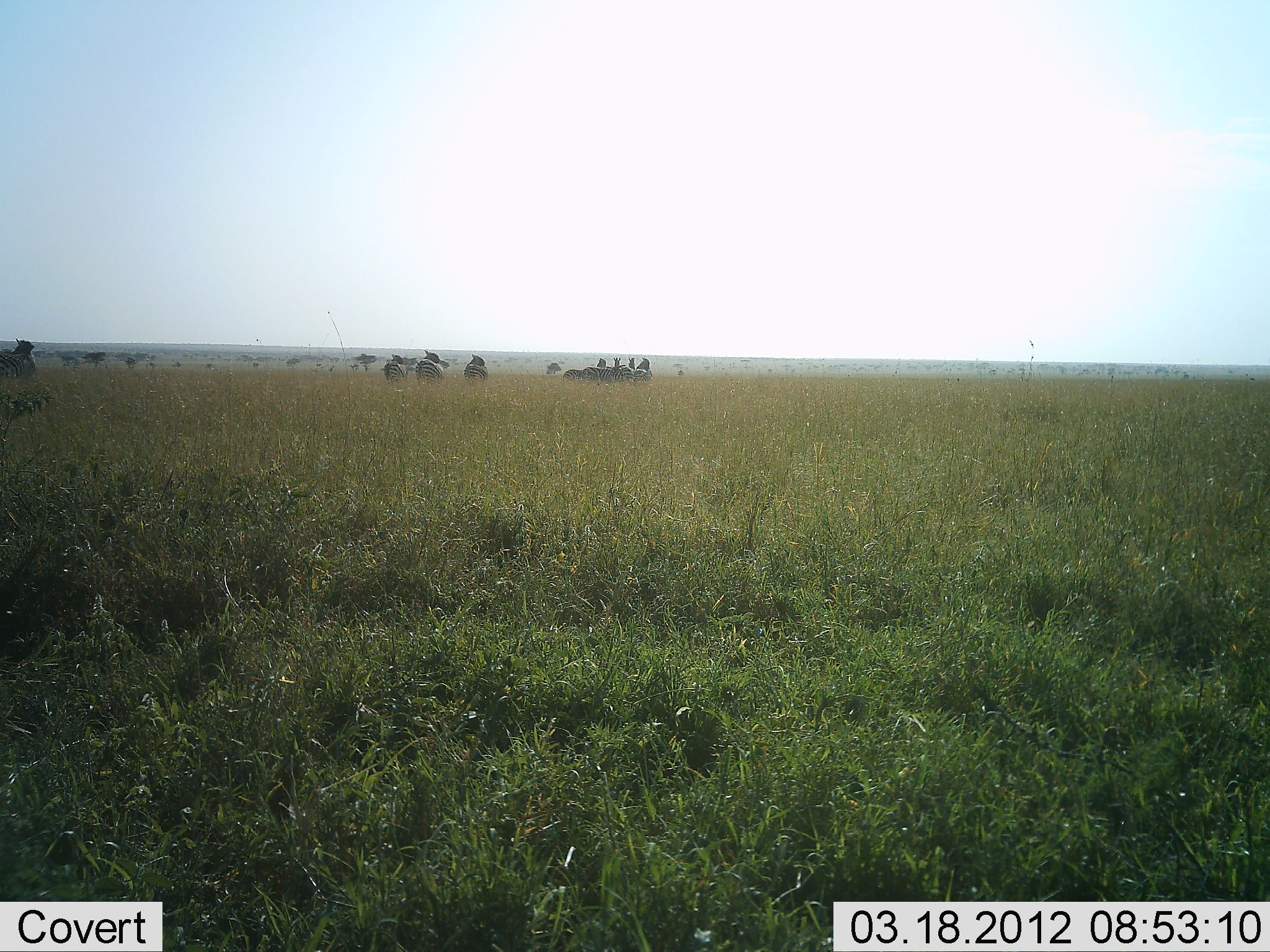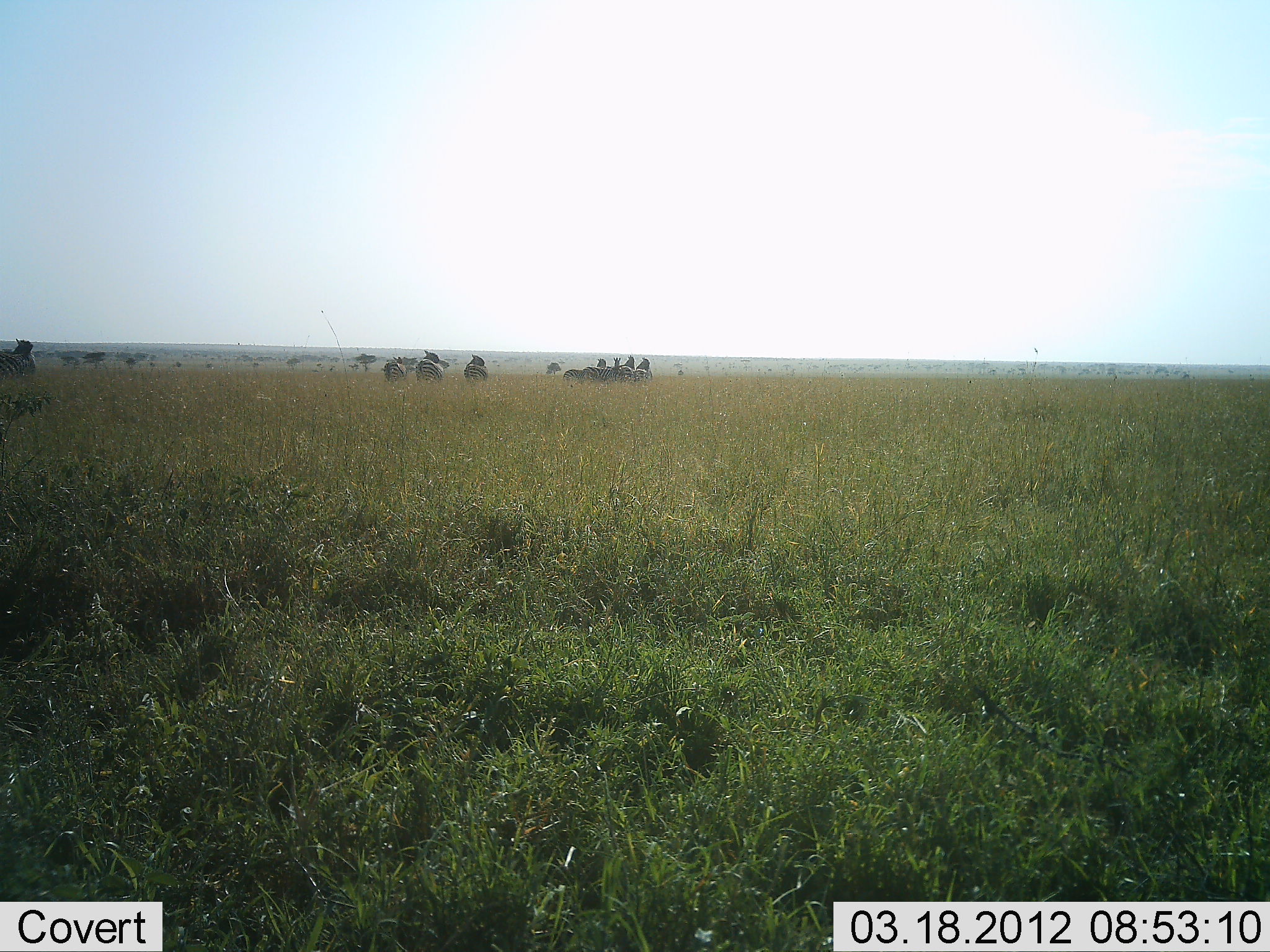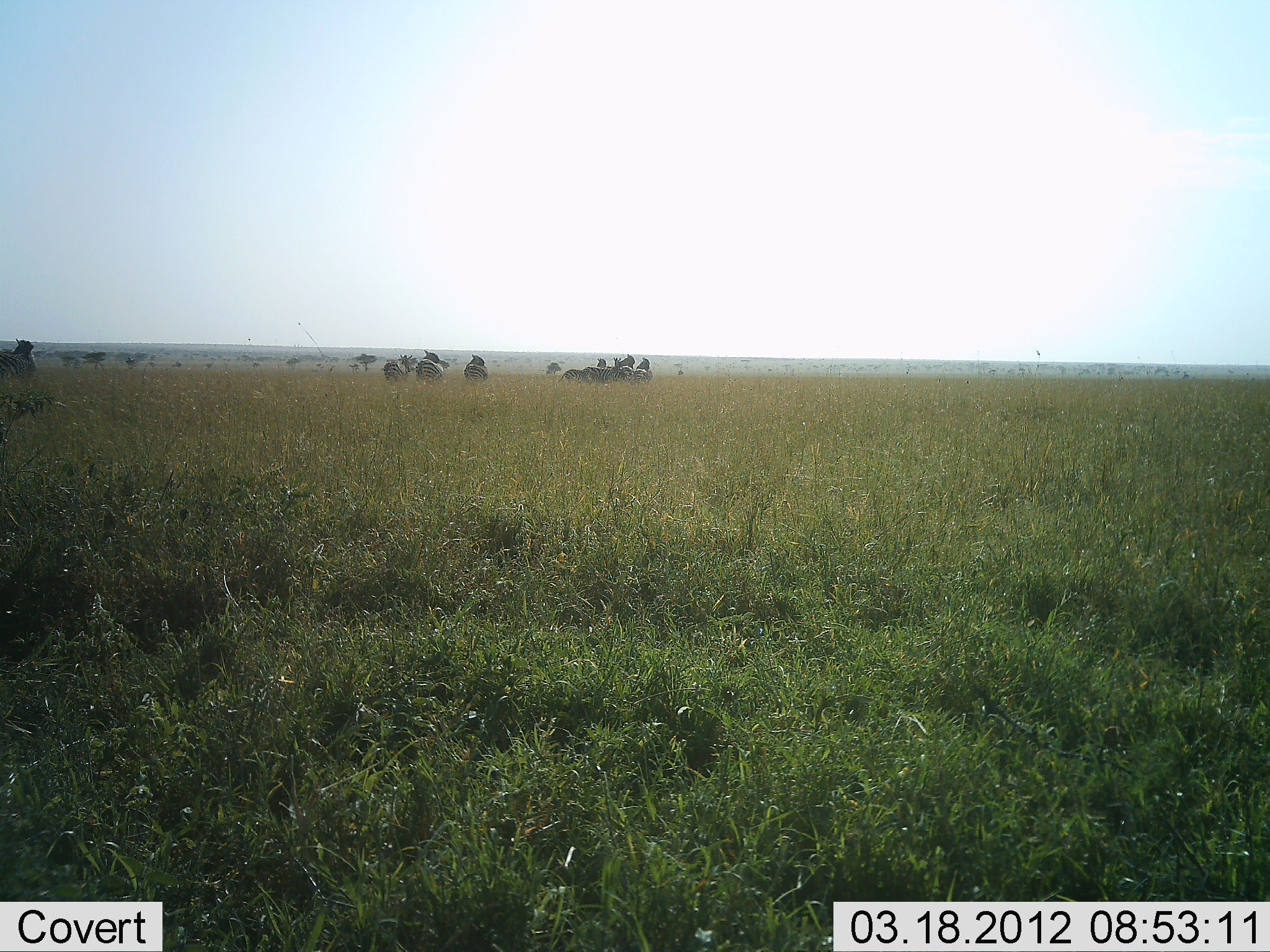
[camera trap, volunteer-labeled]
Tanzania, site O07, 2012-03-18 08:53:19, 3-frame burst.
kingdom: Animalia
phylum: Chordata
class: Mammalia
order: Perissodactyla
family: Equidae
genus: Equus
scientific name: Equus quagga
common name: plains zebra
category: zebra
Zebra (plains zebra) (Equus quagga), count 8. Behavior (volunteer vote fractions): standing 92%, resting 0%, moving 0%, interacting 8%. Young present (vote fraction): 0%. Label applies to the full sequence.